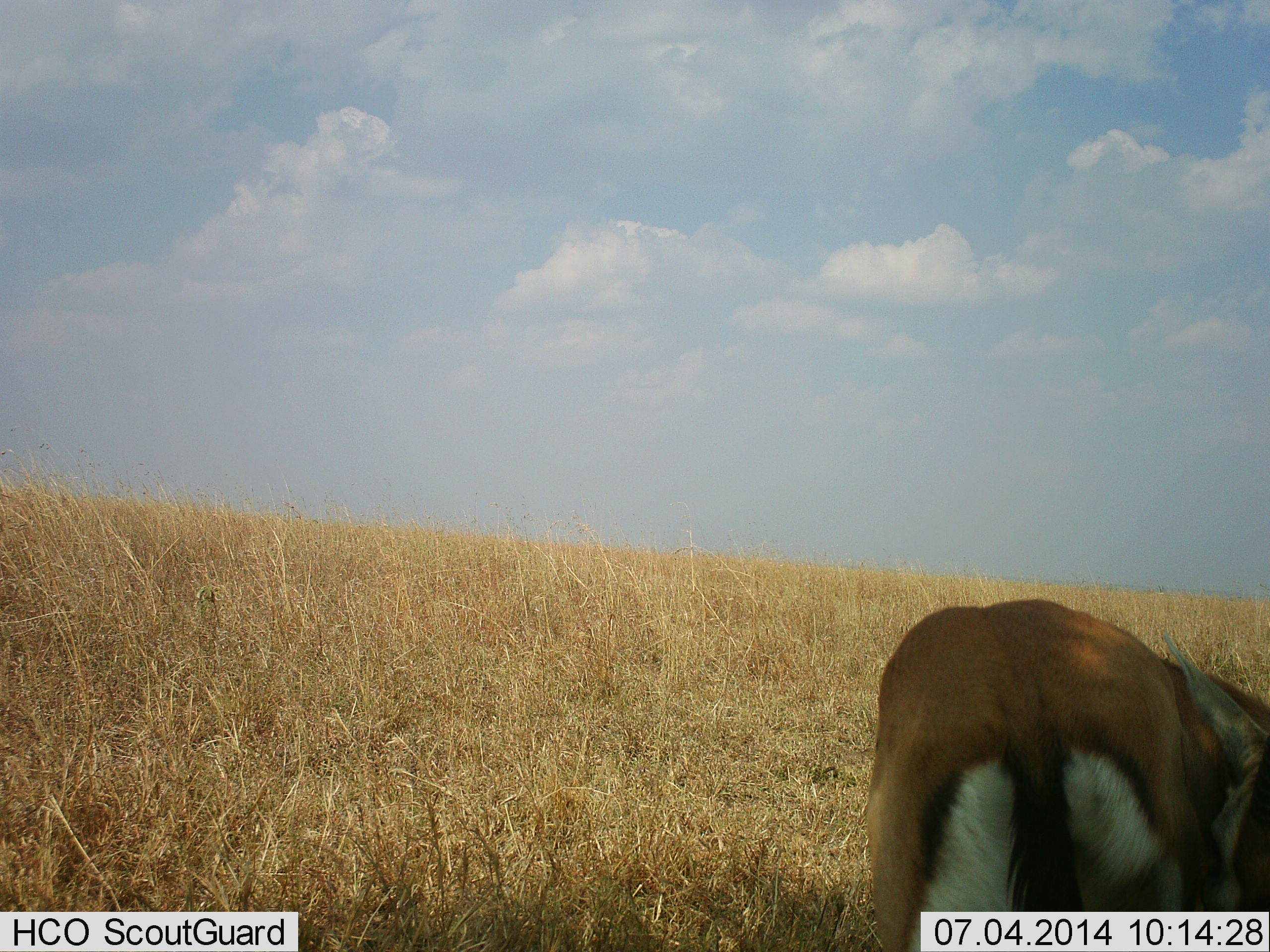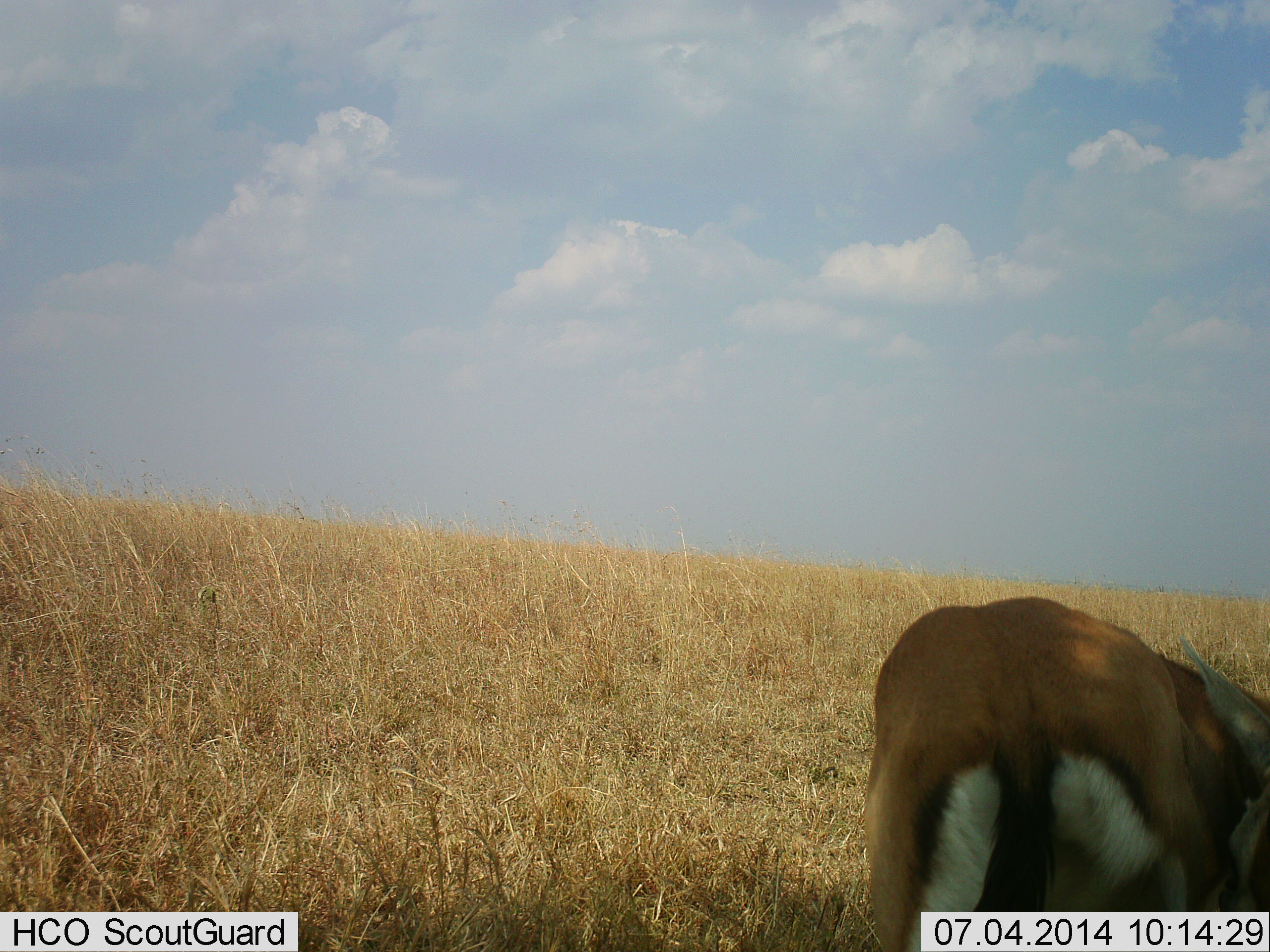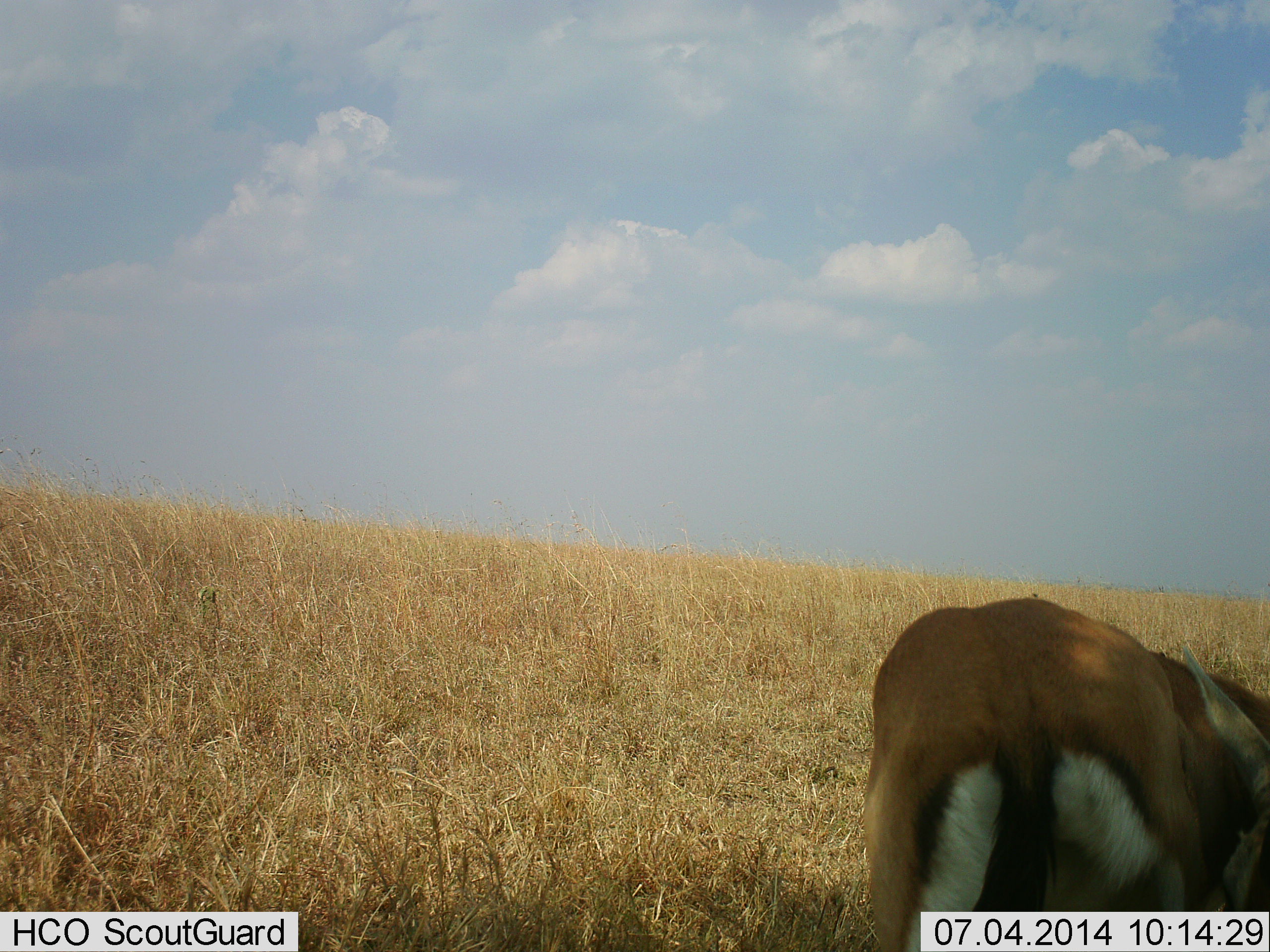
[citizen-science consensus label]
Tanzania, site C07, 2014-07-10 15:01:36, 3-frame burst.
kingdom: Animalia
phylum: Chordata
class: Mammalia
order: Artiodactyla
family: Bovidae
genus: Eudorcas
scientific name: Eudorcas thomsonii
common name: thomson's gazelle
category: gazellethomsons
Gazellethomsons (thomson's gazelle) (Eudorcas thomsonii), count 1. Behavior (volunteer vote fractions): standing 90%, resting 0%, moving 0%, interacting 0%. Young present (vote fraction): 10%. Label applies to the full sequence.